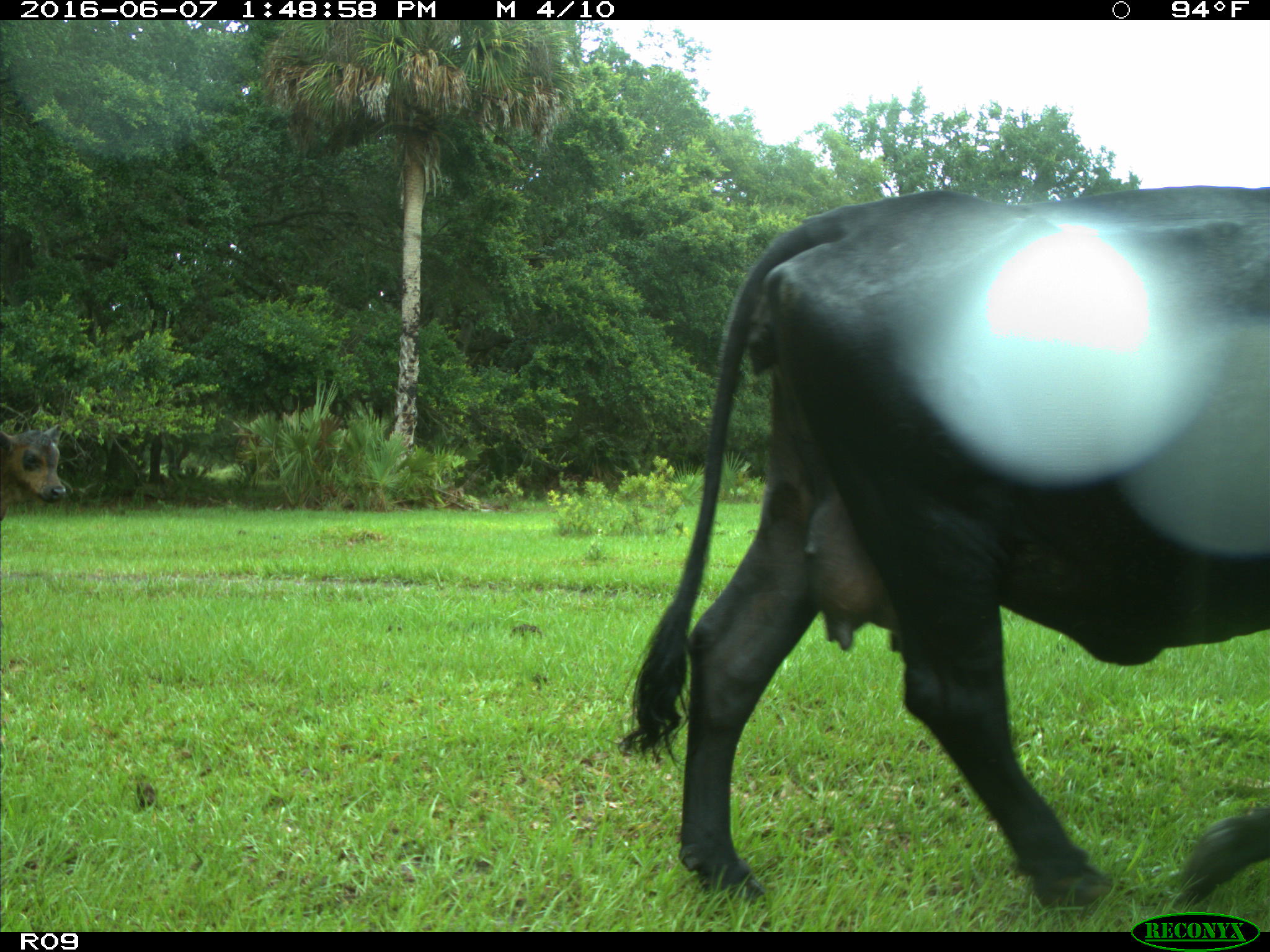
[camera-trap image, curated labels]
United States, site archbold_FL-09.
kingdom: Animalia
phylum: Chordata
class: Mammalia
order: Artiodactyla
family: Bovidae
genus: Bos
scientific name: Bos taurus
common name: domestic cow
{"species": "Bos taurus (domestic cow)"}